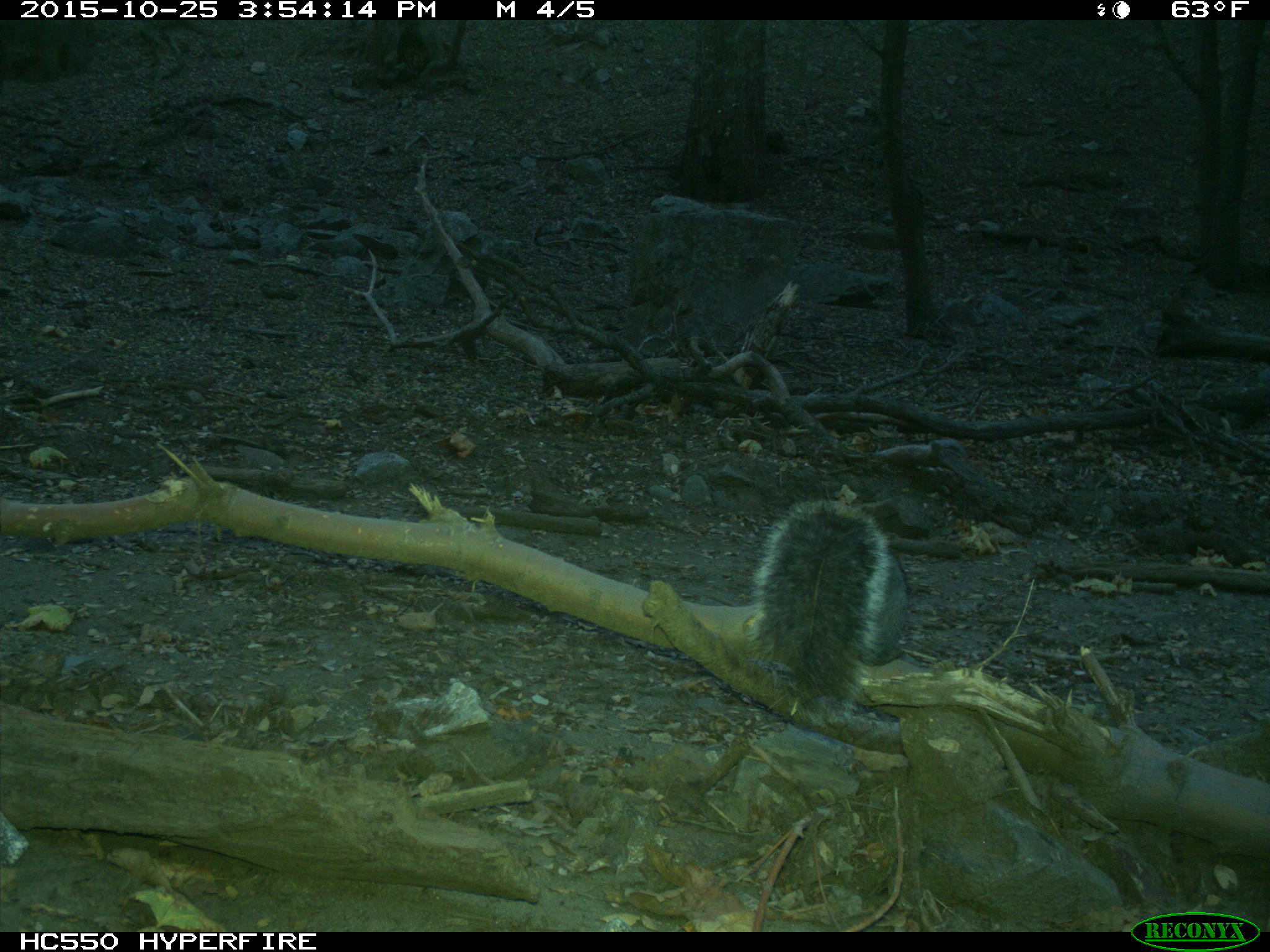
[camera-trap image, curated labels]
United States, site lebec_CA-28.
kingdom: Animalia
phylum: Chordata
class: Mammalia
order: Rodentia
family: Sciuridae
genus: Sciurus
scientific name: Sciurus carolinensis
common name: eastern gray squirrel